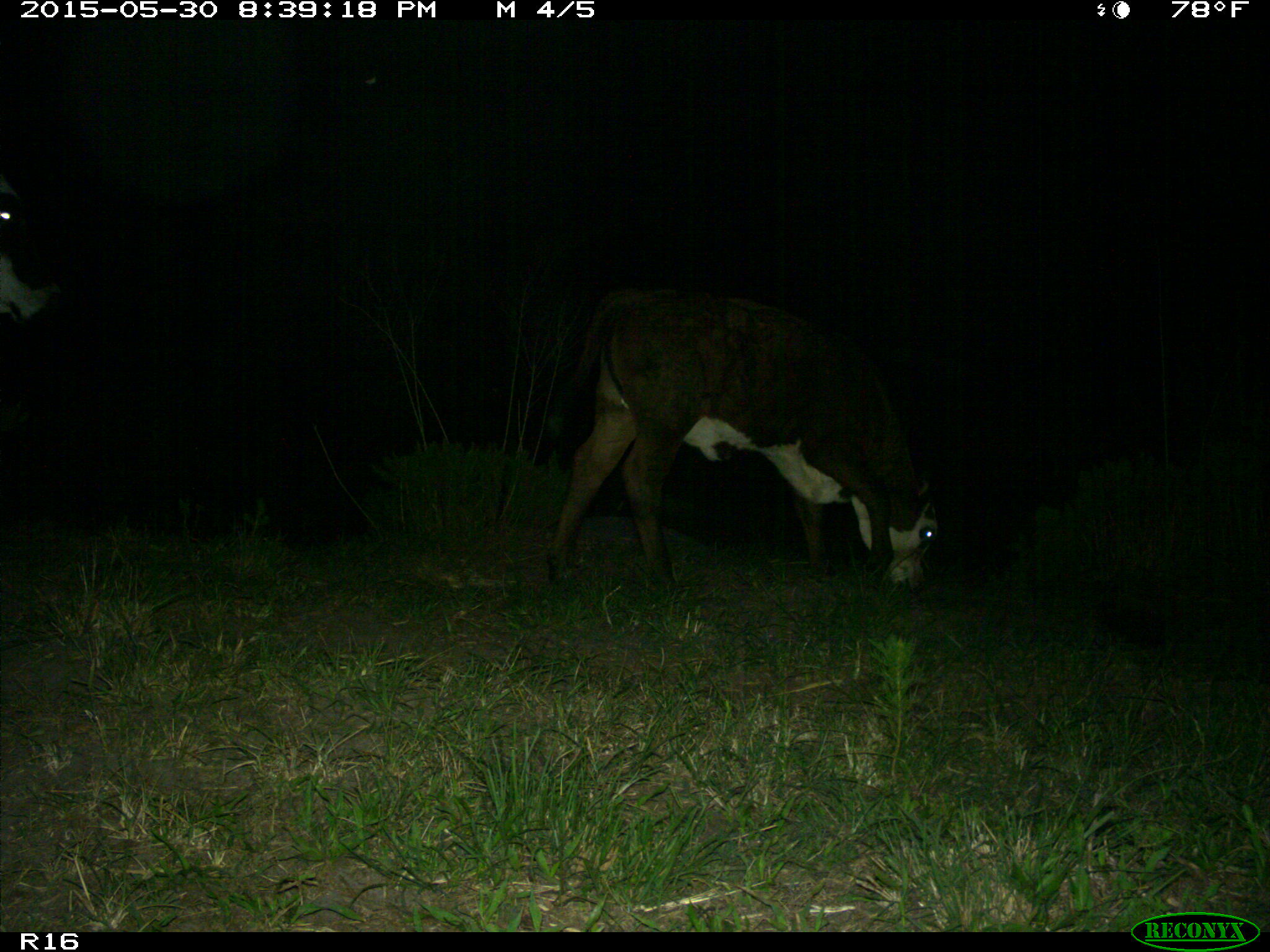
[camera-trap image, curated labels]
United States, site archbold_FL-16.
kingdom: Animalia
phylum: Chordata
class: Mammalia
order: Artiodactyla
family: Bovidae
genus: Bos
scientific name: Bos taurus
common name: domestic cow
Bos taurus (domestic cow).